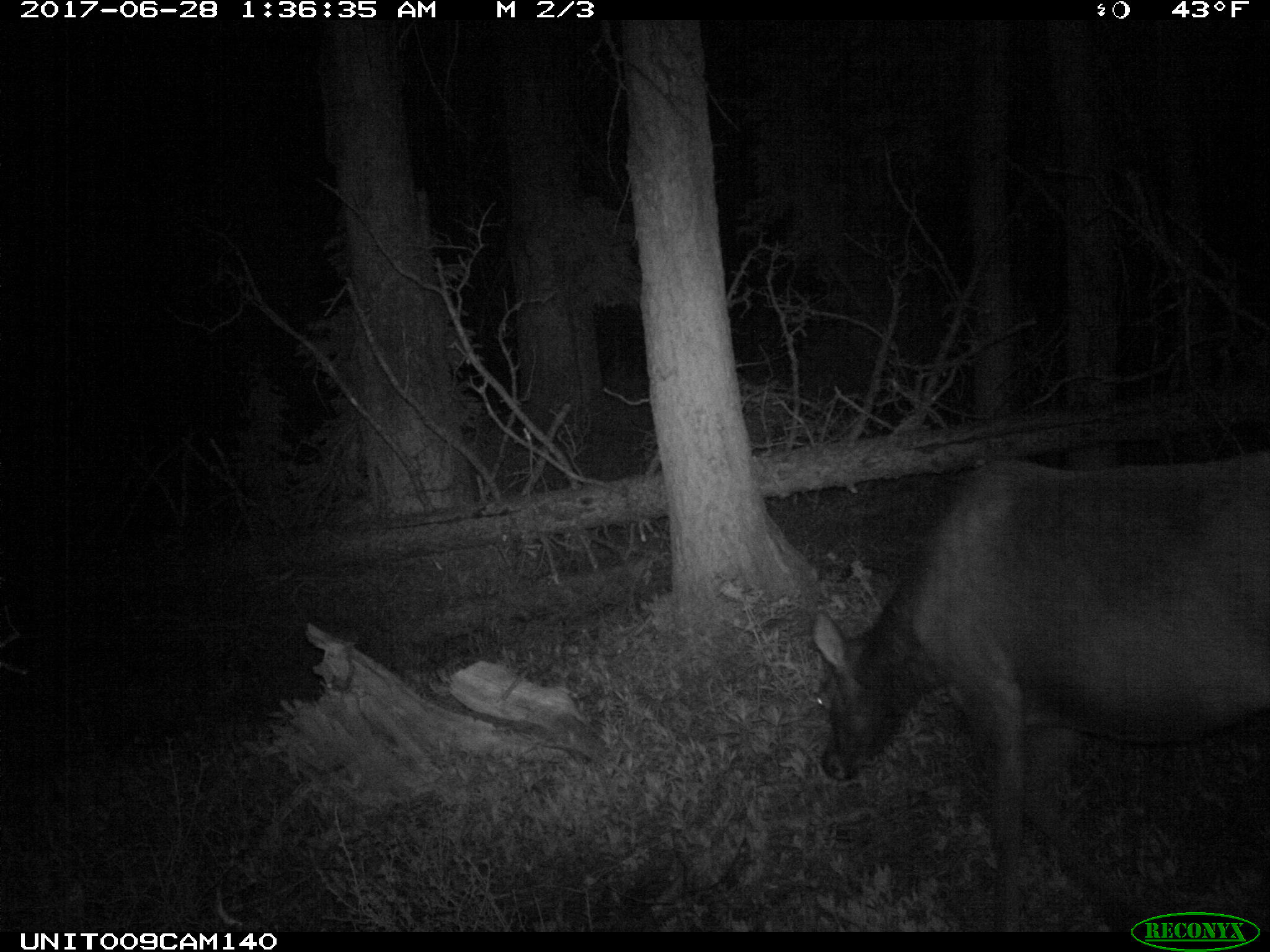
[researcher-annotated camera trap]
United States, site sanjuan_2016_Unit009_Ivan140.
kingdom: Animalia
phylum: Chordata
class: Mammalia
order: Artiodactyla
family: Cervidae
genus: Cervus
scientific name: Cervus elaphus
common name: red deer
Cervus elaphus (red deer).